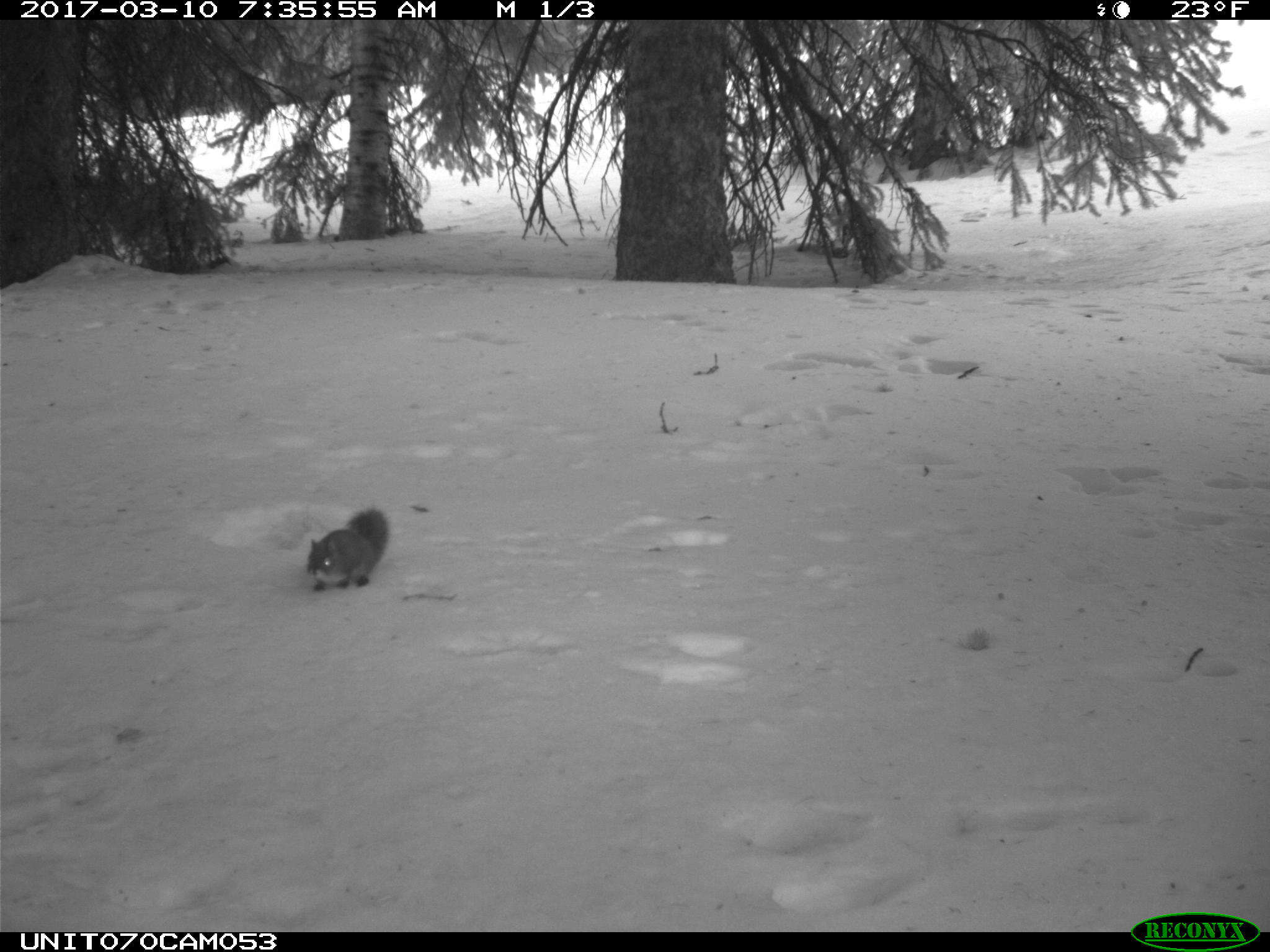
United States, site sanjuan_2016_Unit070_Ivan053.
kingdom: Animalia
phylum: Chordata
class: Mammalia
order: Rodentia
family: Sciuridae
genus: Tamiasciurus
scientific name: Tamiasciurus hudsonicus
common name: american red squirrel